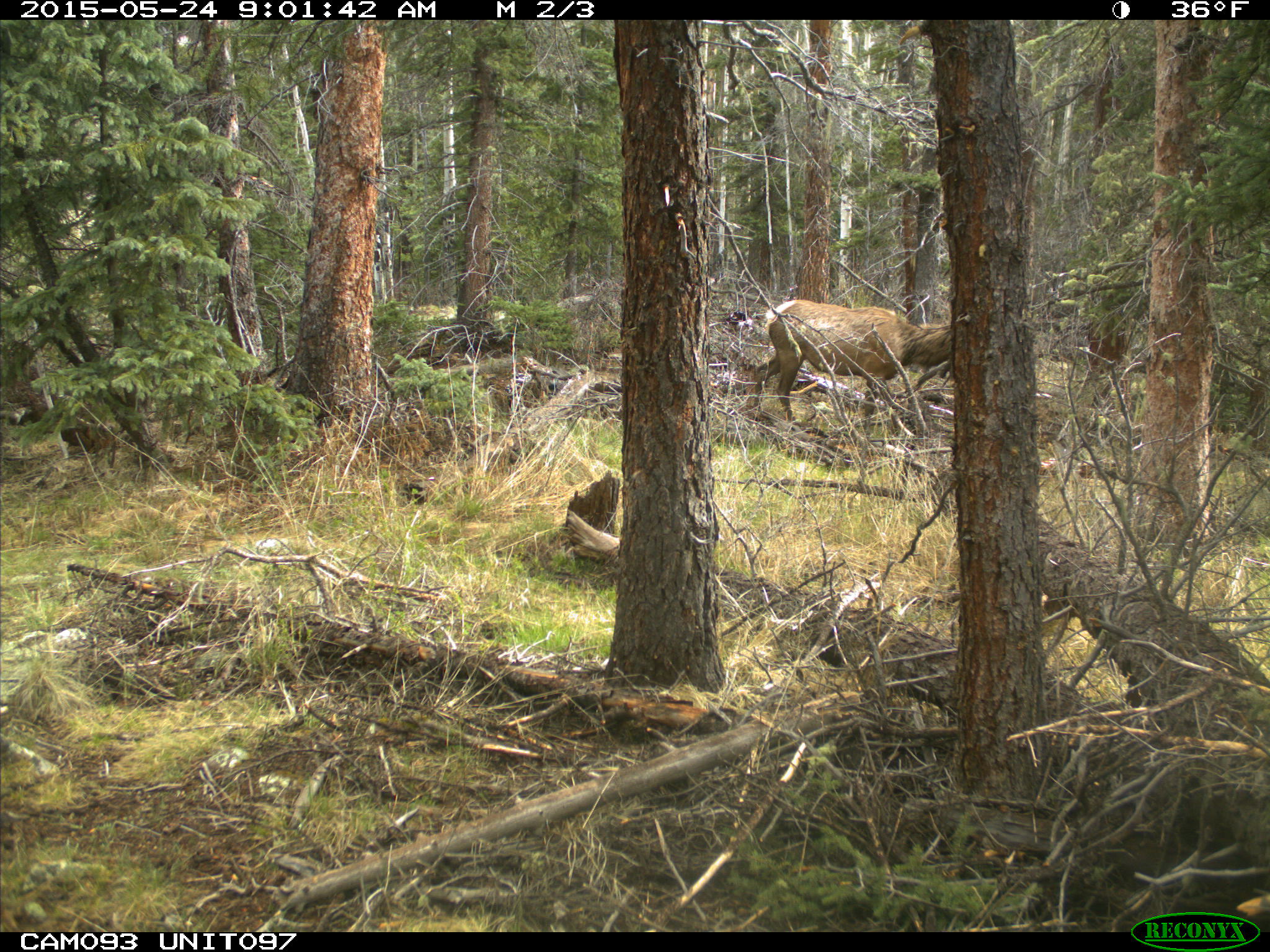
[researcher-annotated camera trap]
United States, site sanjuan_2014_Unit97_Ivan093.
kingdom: Animalia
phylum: Chordata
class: Mammalia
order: Artiodactyla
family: Cervidae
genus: Cervus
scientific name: Cervus elaphus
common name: red deer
Cervus elaphus (red deer).